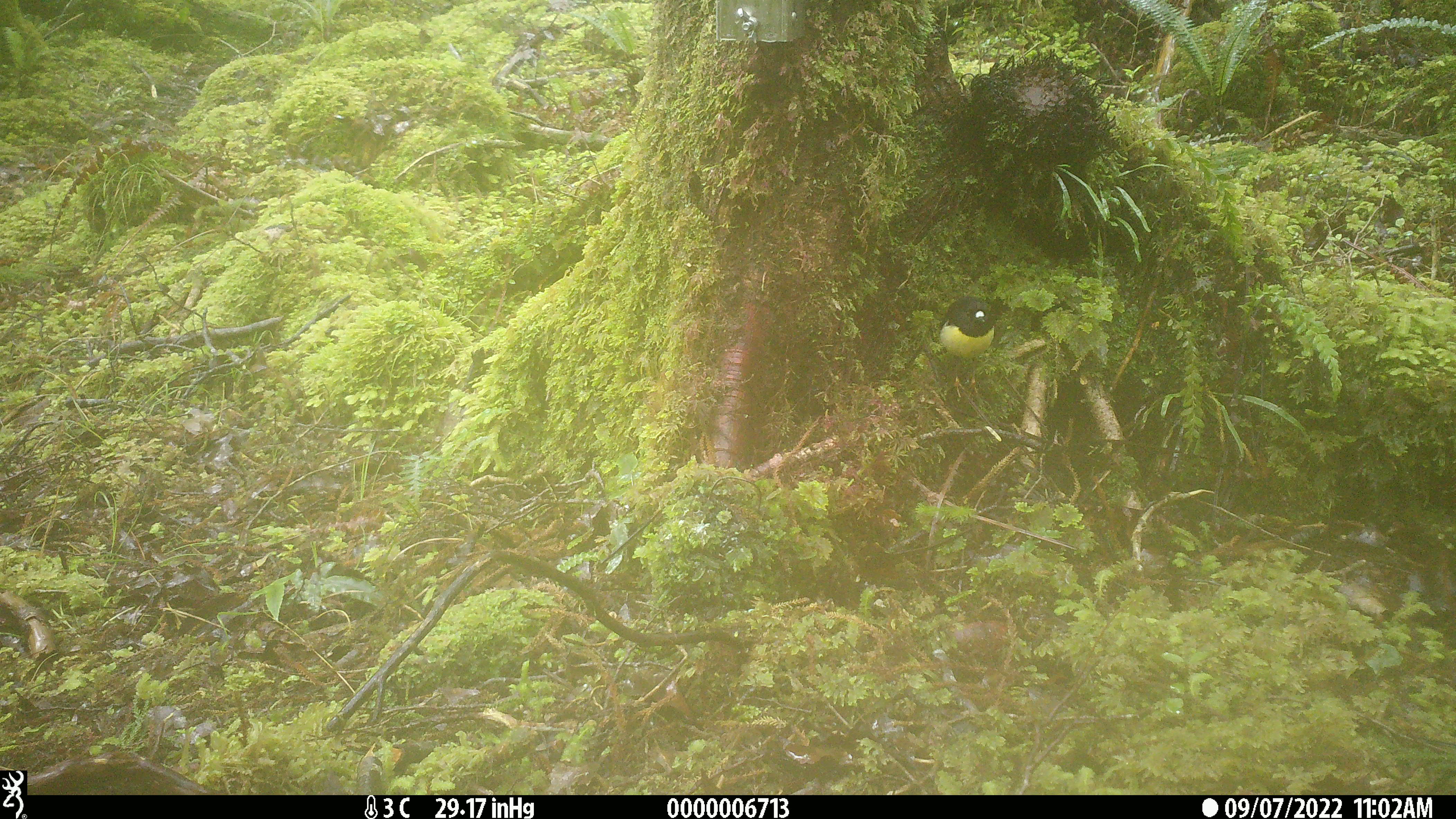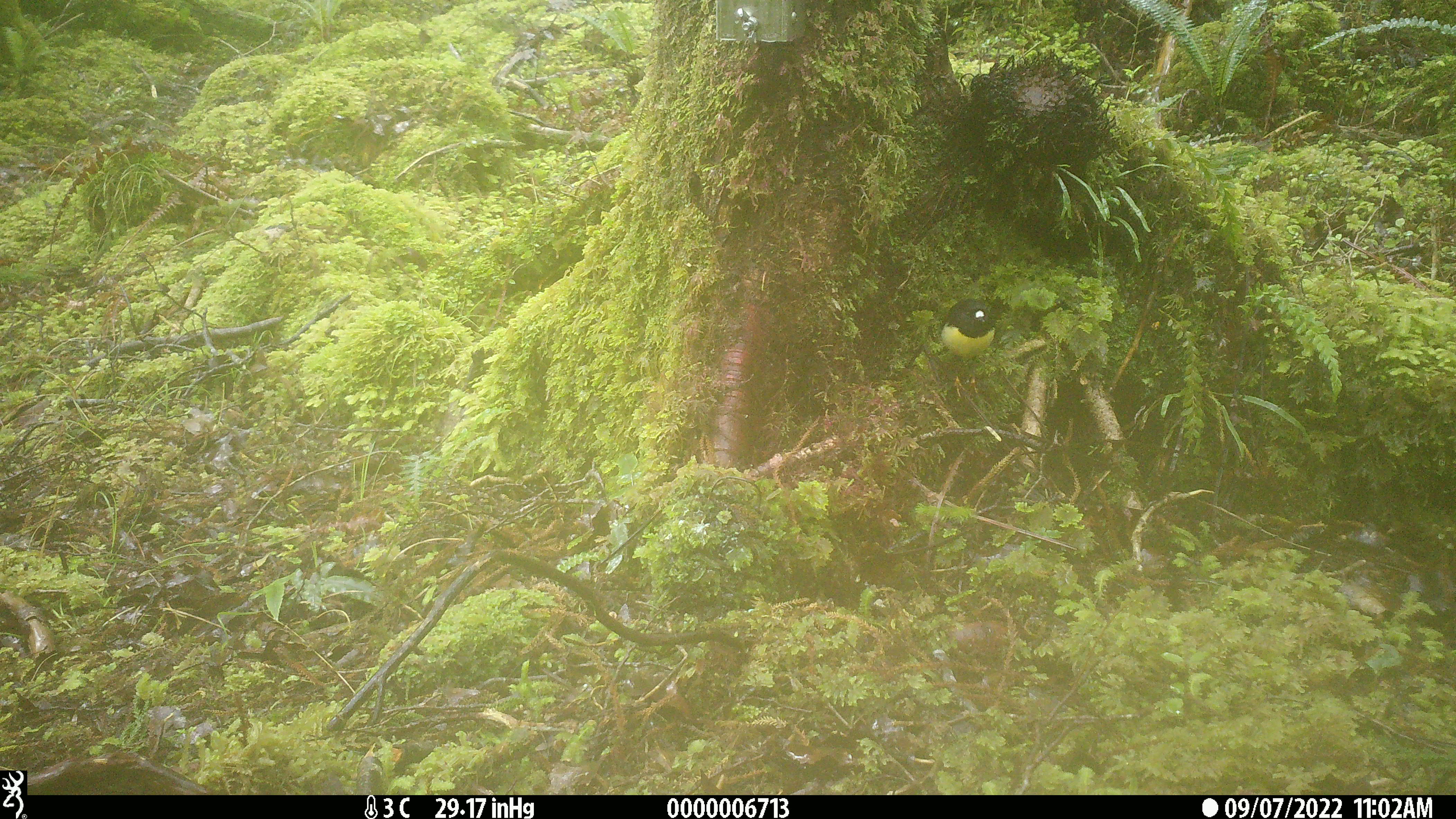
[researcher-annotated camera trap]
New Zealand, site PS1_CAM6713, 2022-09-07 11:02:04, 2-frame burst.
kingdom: Animalia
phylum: Chordata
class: Aves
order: Passeriformes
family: Petroicidae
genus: Petroica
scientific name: Petroica macrocephala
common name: tomtit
Tomtit (Petroica macrocephala).